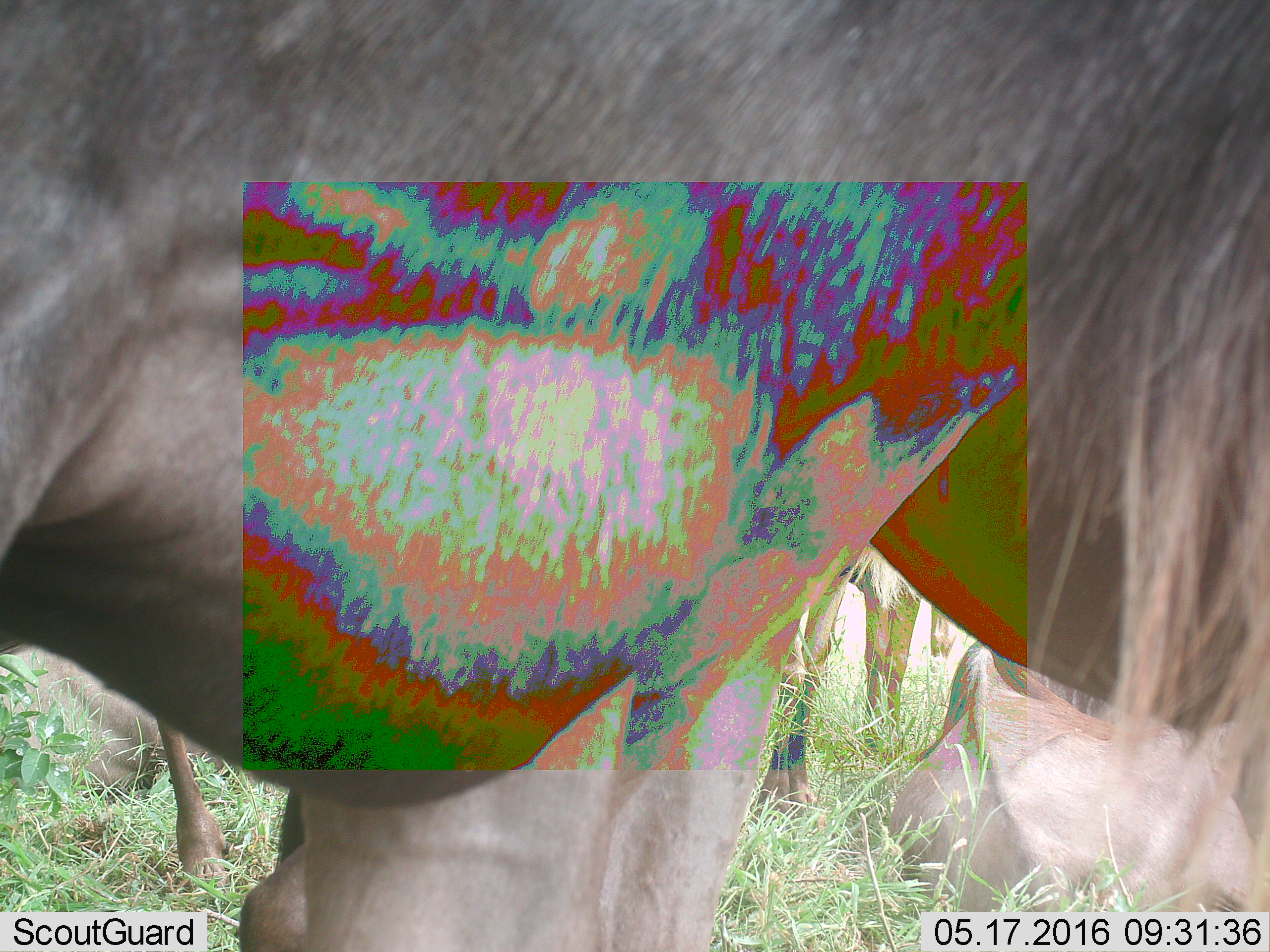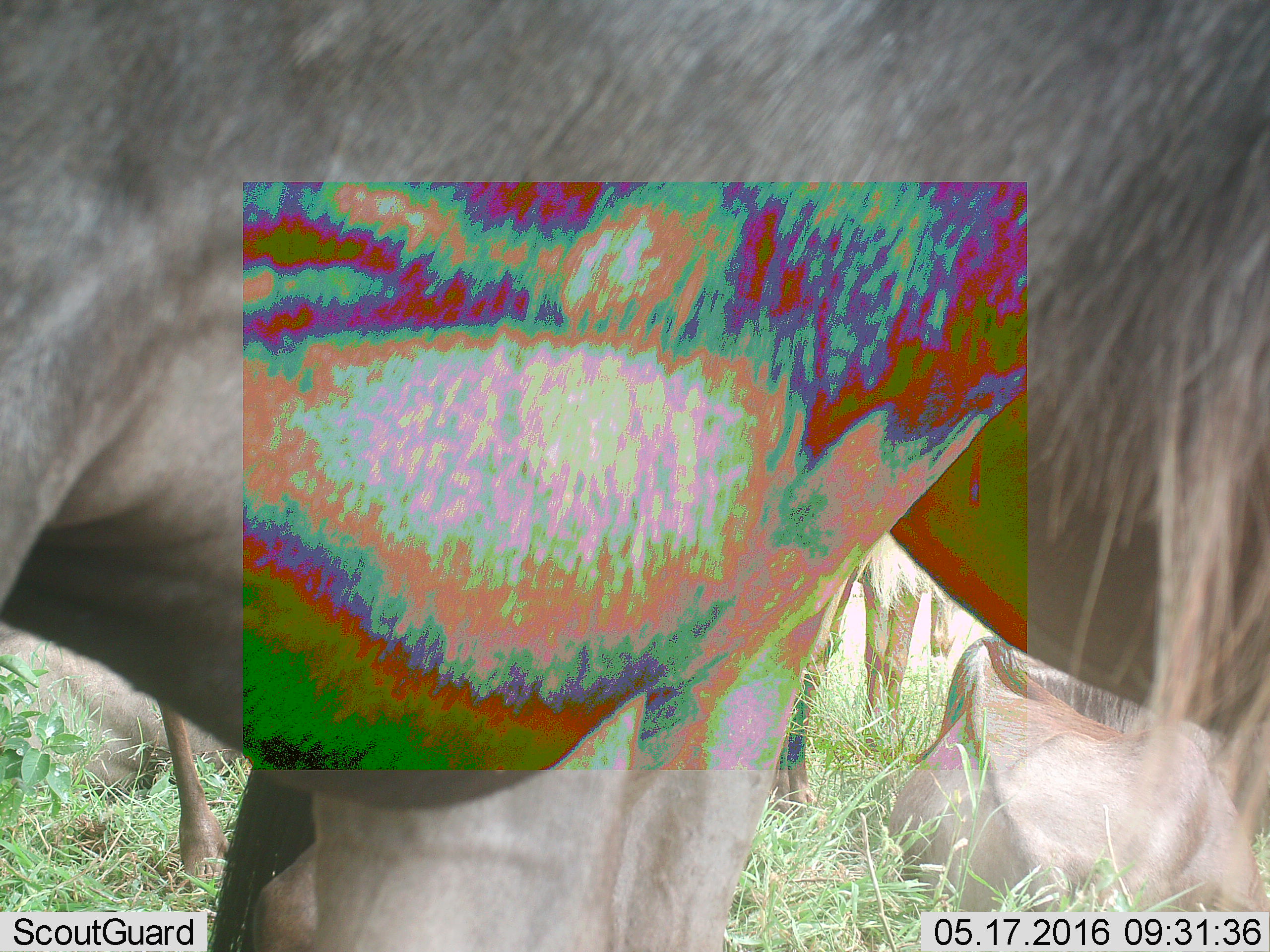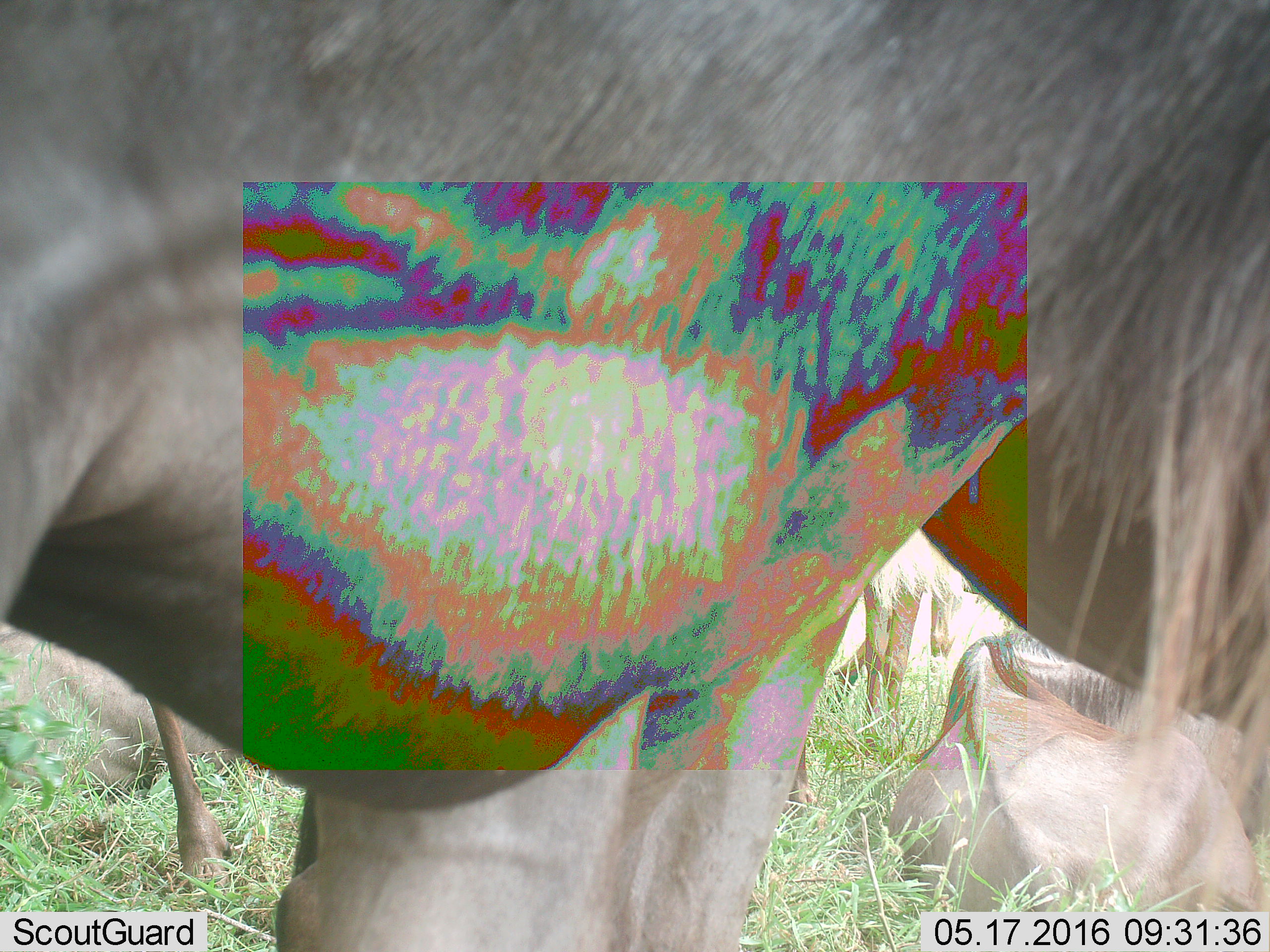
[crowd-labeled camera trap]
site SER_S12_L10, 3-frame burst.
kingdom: Animalia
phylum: Chordata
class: Mammalia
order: Artiodactyla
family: Bovidae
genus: Connochaetes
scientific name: Connochaetes taurinus taurinus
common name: blue wildebeest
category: wildebeestblue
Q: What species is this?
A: Wildebeestblue (blue wildebeest) (Connochaetes taurinus taurinus).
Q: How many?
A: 4.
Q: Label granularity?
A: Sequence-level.